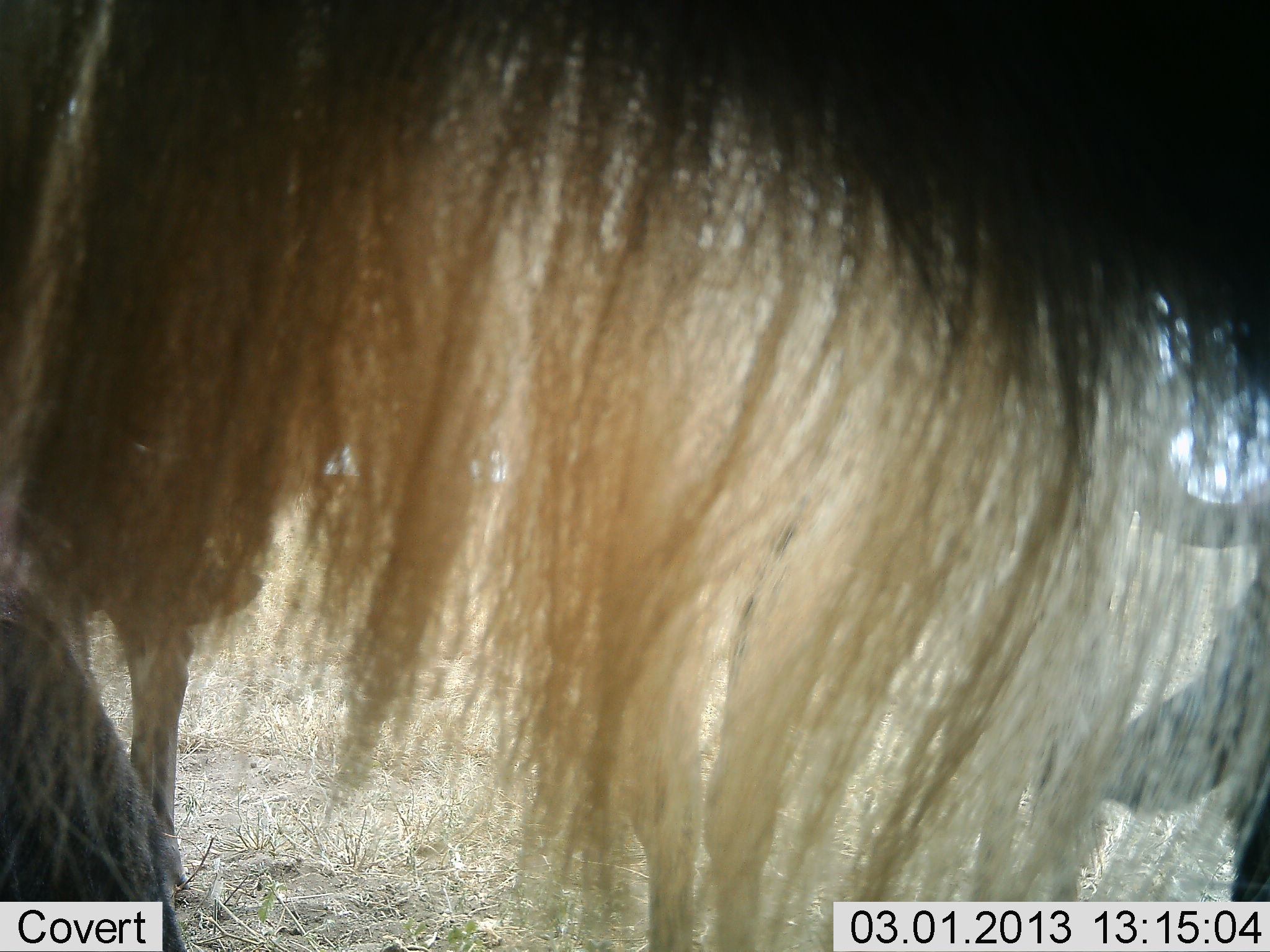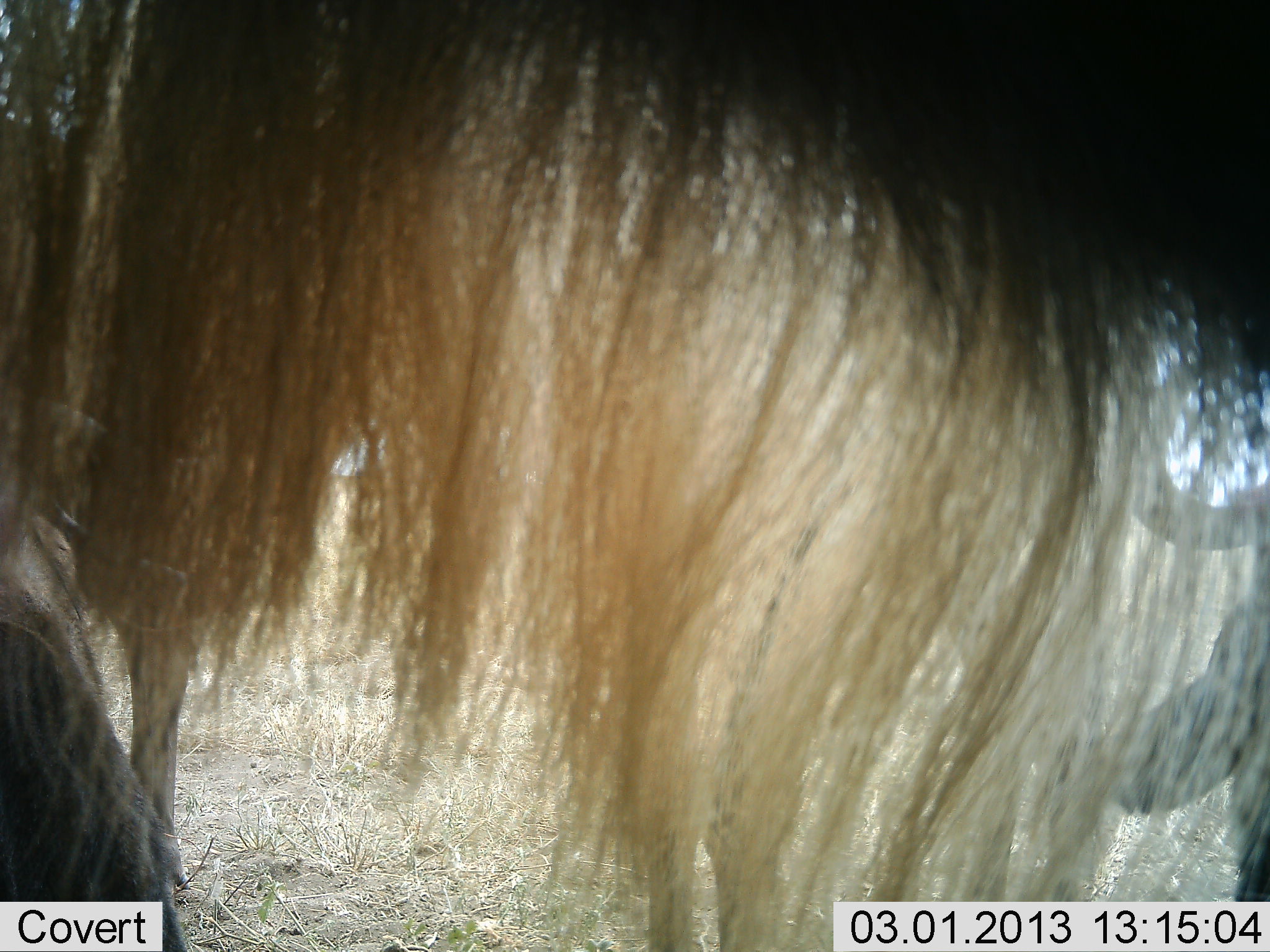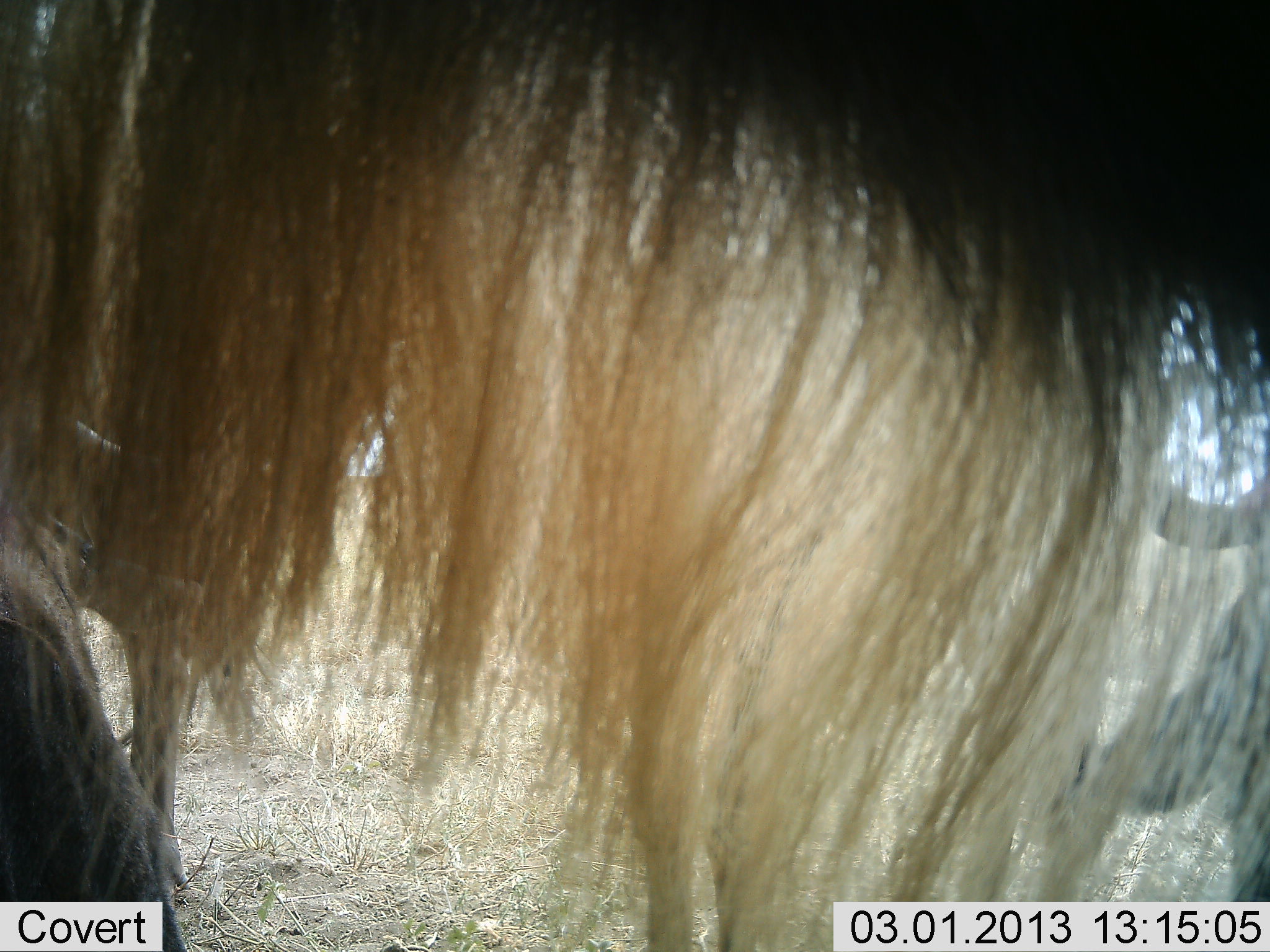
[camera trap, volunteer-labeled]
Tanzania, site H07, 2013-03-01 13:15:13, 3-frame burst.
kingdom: Animalia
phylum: Chordata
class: Mammalia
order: Artiodactyla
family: Bovidae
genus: Connochaetes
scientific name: Connochaetes taurinus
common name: blue wildebeest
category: wildebeest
Wildebeest (blue wildebeest) (Connochaetes taurinus), count 2. Behavior (volunteer vote fractions): standing 92%, resting 40%, moving 4%, interacting 4%. Young present (vote fraction): 0%. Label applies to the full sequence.